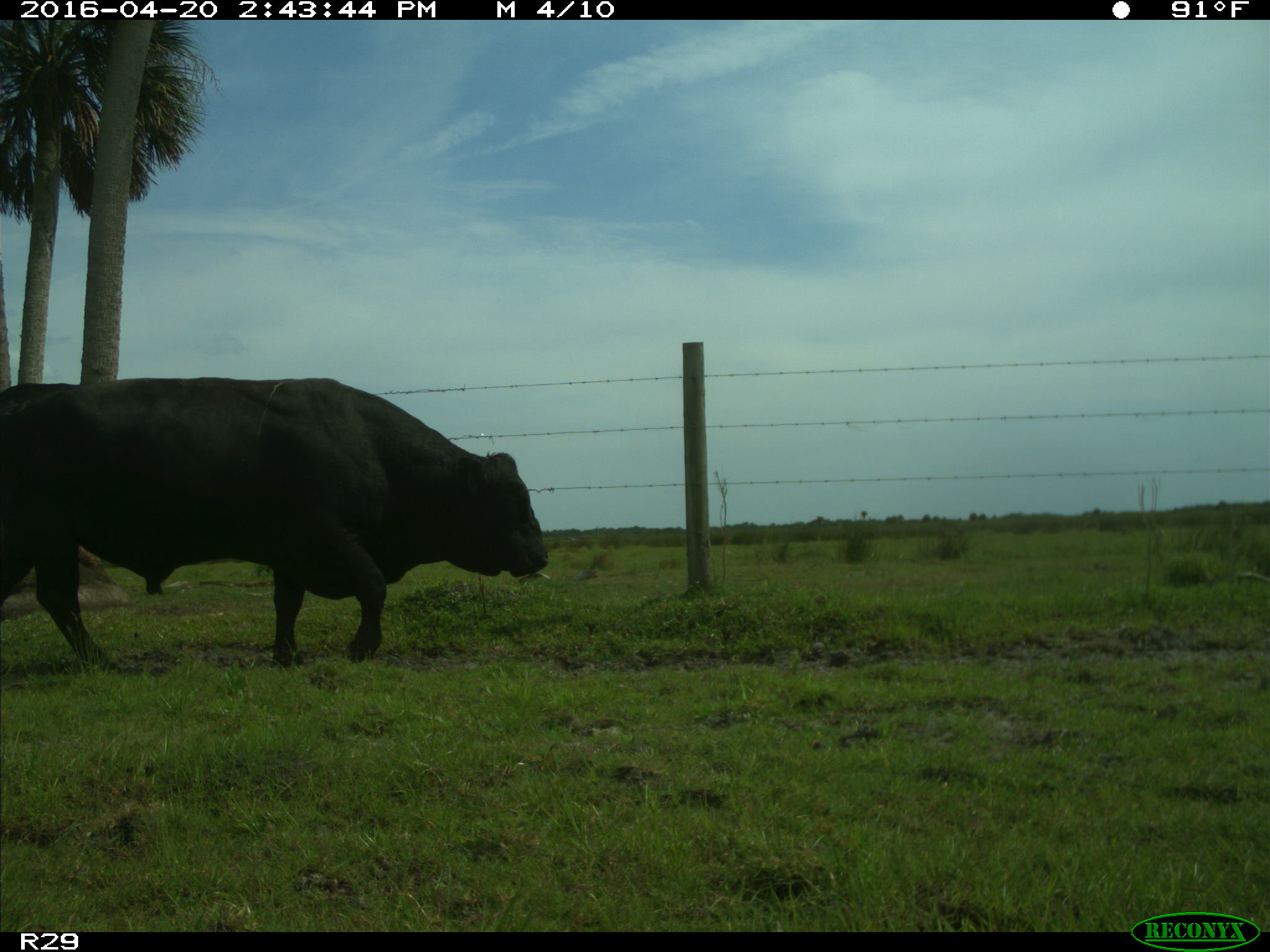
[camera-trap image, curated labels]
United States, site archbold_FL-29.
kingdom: Animalia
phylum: Chordata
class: Mammalia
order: Artiodactyla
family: Bovidae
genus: Bos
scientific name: Bos taurus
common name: domestic cow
Bos taurus (domestic cow).